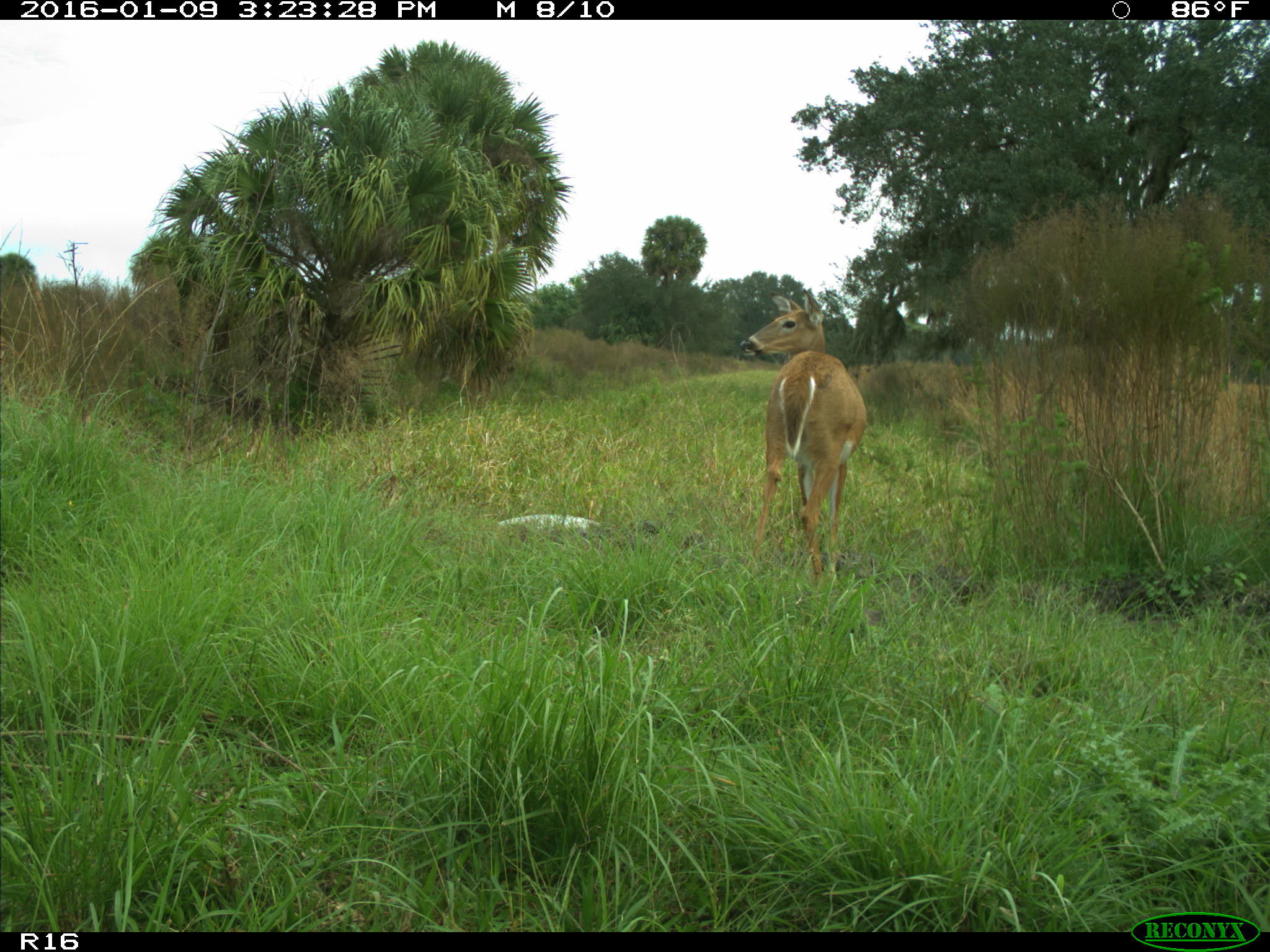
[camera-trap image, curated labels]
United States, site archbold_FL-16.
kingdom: Animalia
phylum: Chordata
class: Mammalia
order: Artiodactyla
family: Cervidae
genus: Odocoileus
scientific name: Odocoileus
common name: deer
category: unidentified deer